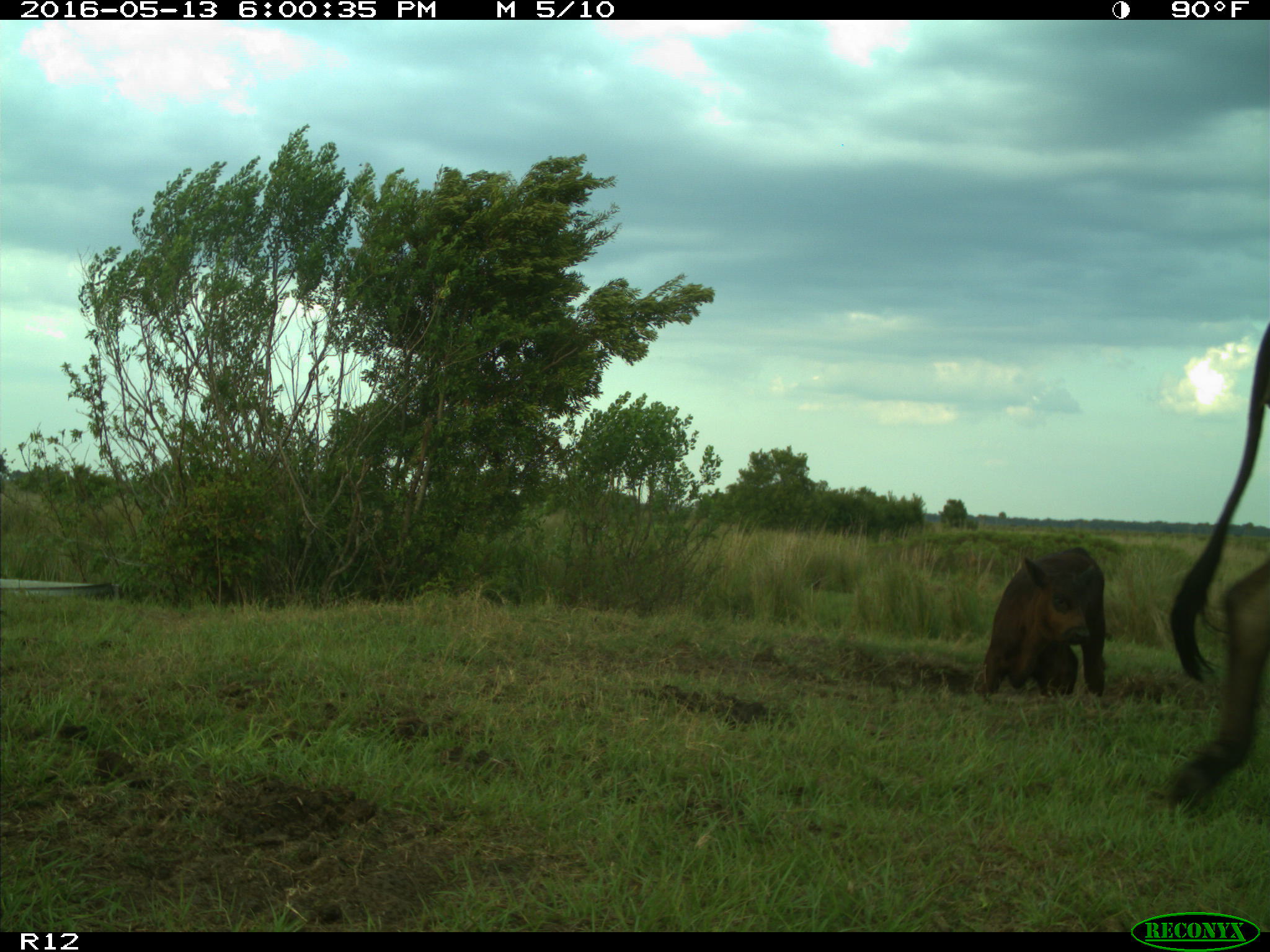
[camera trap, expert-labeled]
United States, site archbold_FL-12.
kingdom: Animalia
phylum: Chordata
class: Mammalia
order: Artiodactyla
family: Bovidae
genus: Bos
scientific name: Bos taurus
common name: domestic cow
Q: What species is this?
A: Bos taurus (domestic cow).